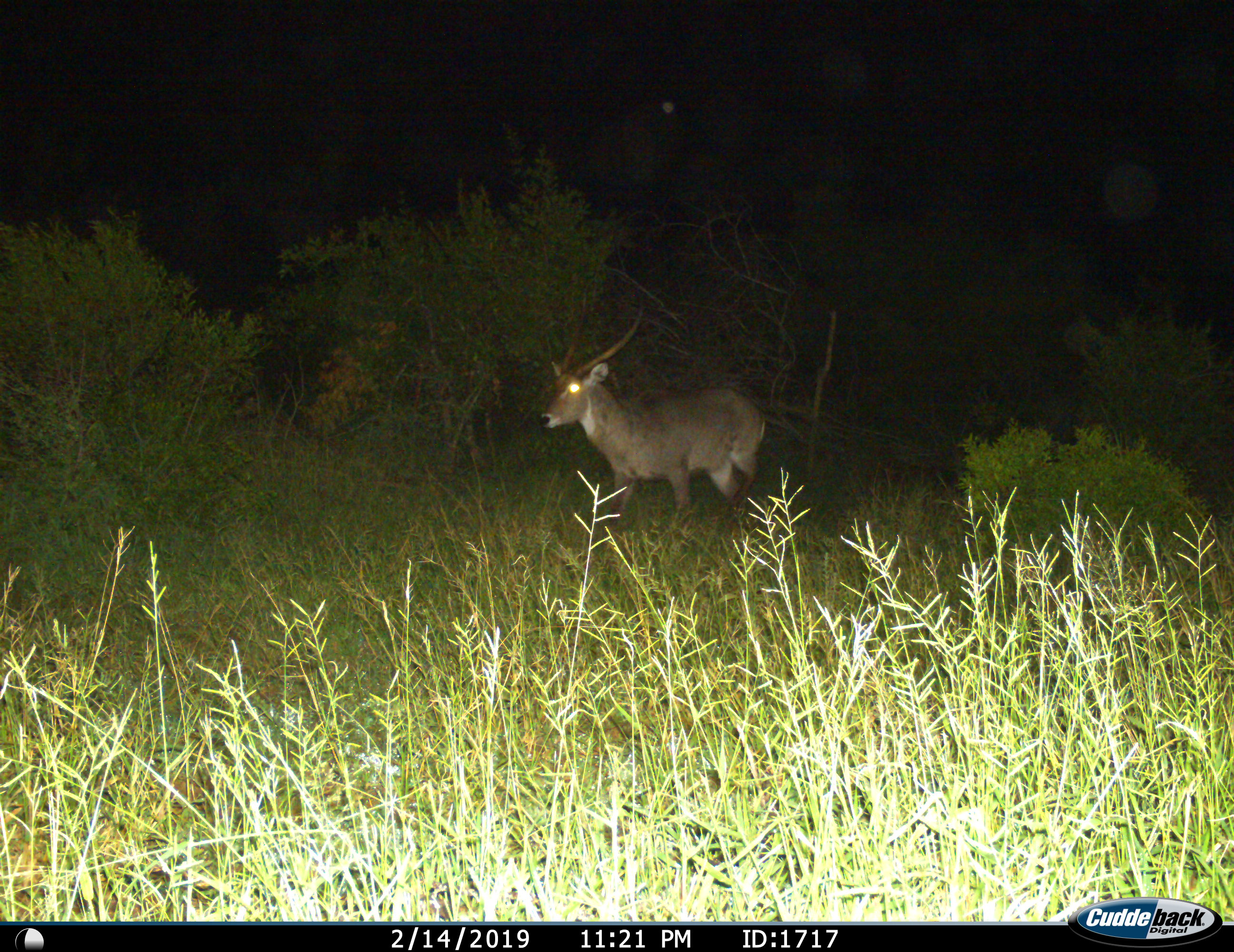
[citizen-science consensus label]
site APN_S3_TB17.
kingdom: Animalia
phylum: Chordata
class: Mammalia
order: Artiodactyla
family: Bovidae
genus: Kobus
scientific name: Kobus ellipsiprymnus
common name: waterbuck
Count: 1.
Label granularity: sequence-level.